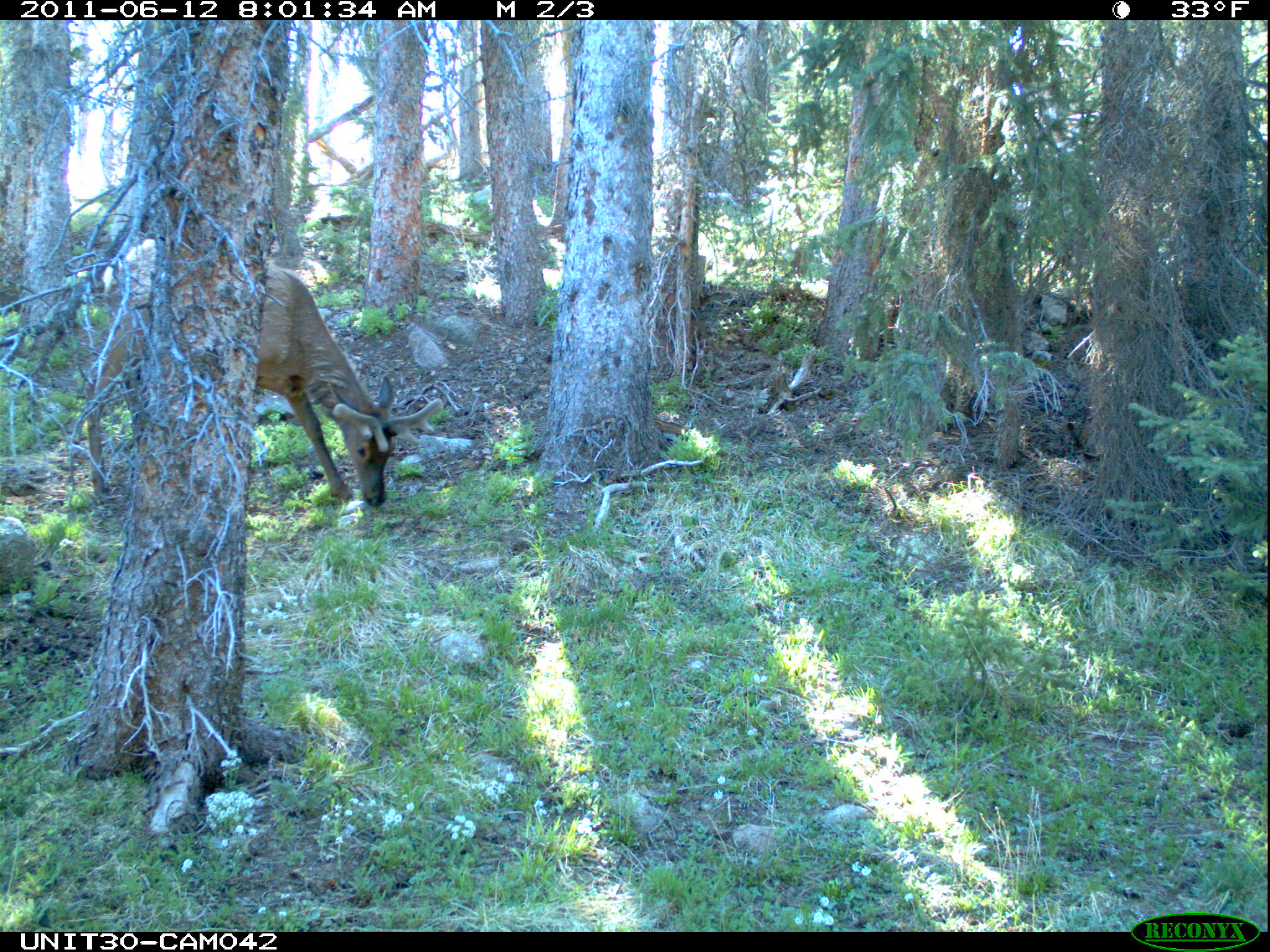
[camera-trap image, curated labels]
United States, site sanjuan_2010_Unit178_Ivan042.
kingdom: Animalia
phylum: Chordata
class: Mammalia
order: Artiodactyla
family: Cervidae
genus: Cervus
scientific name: Cervus elaphus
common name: red deer